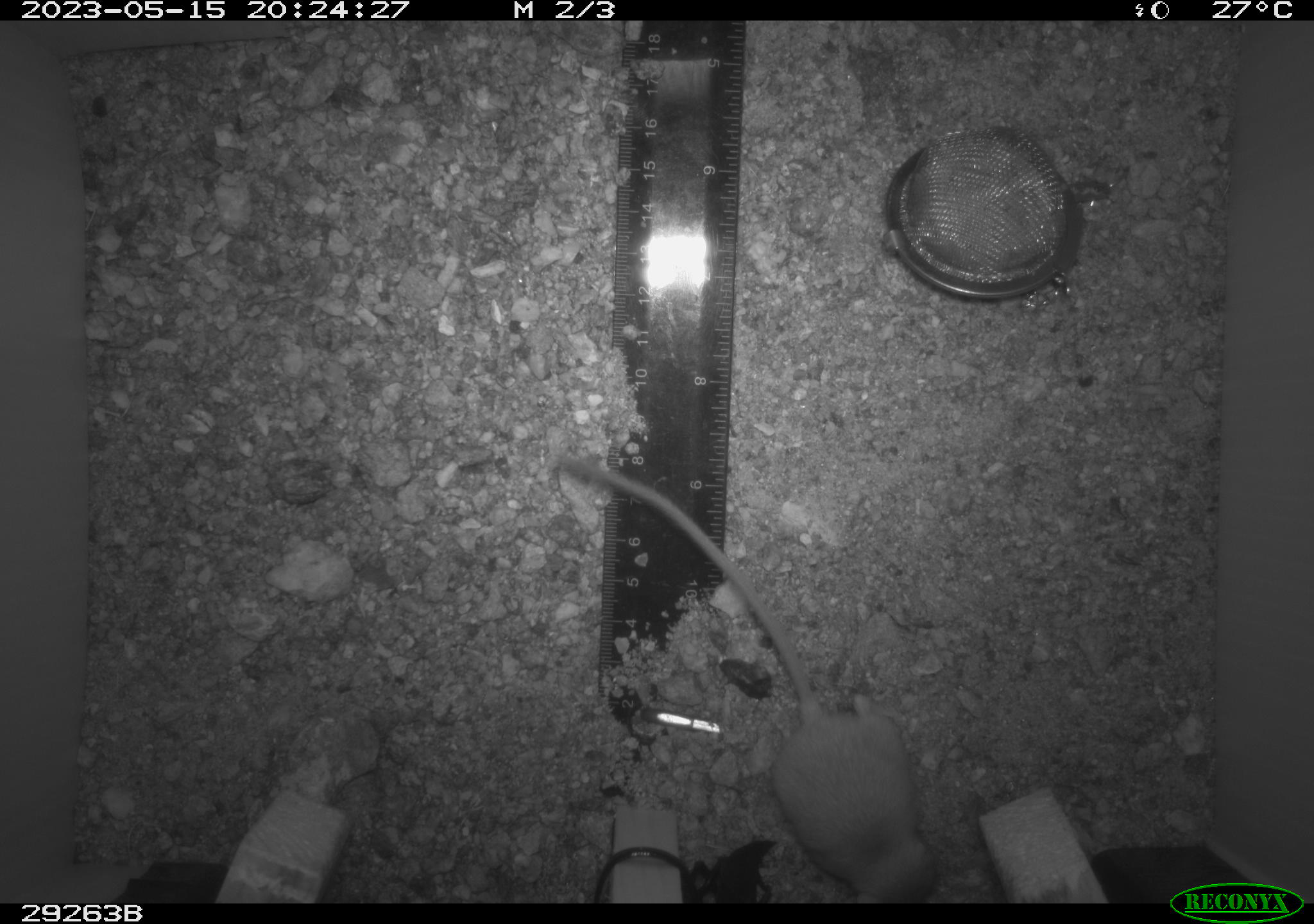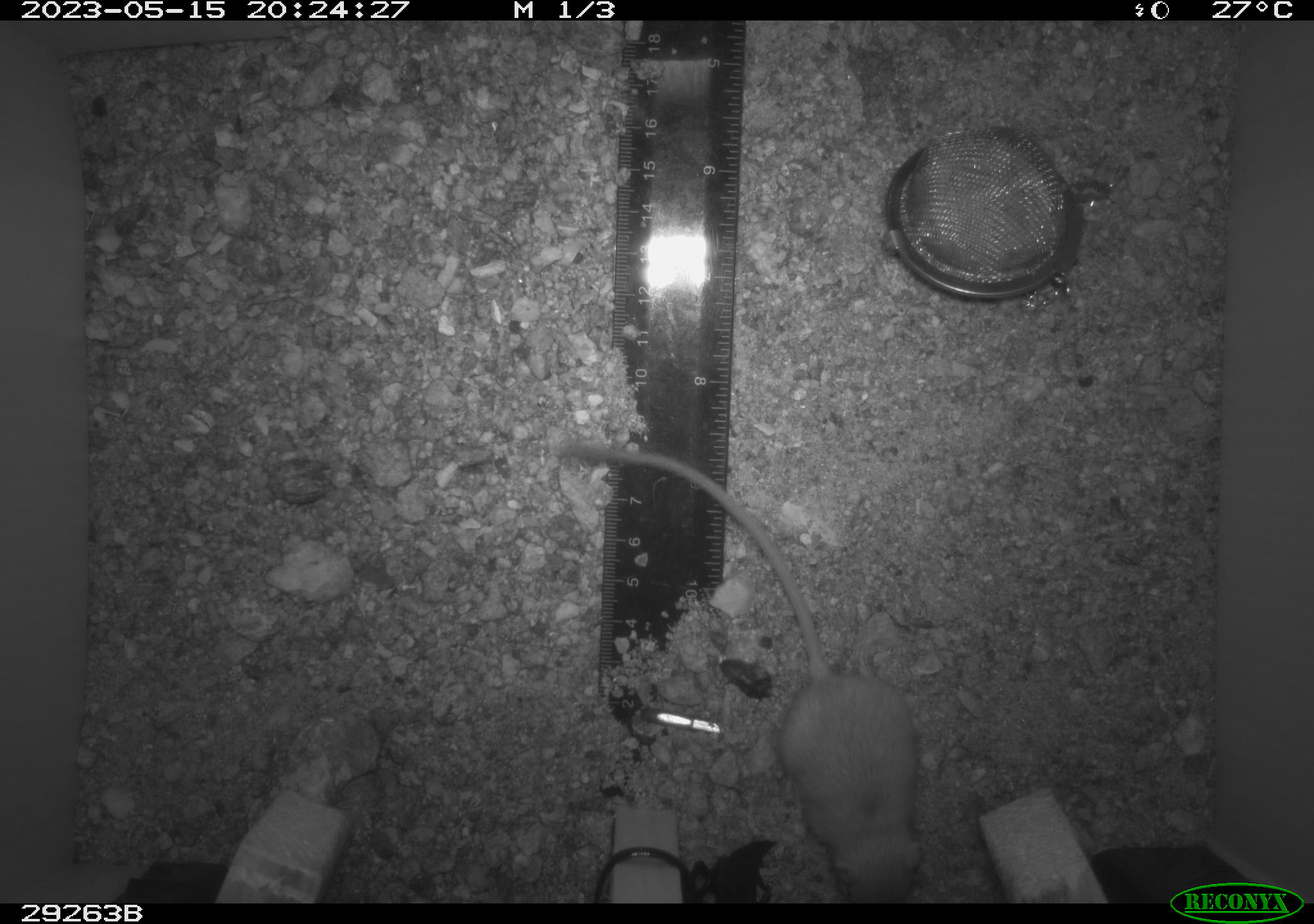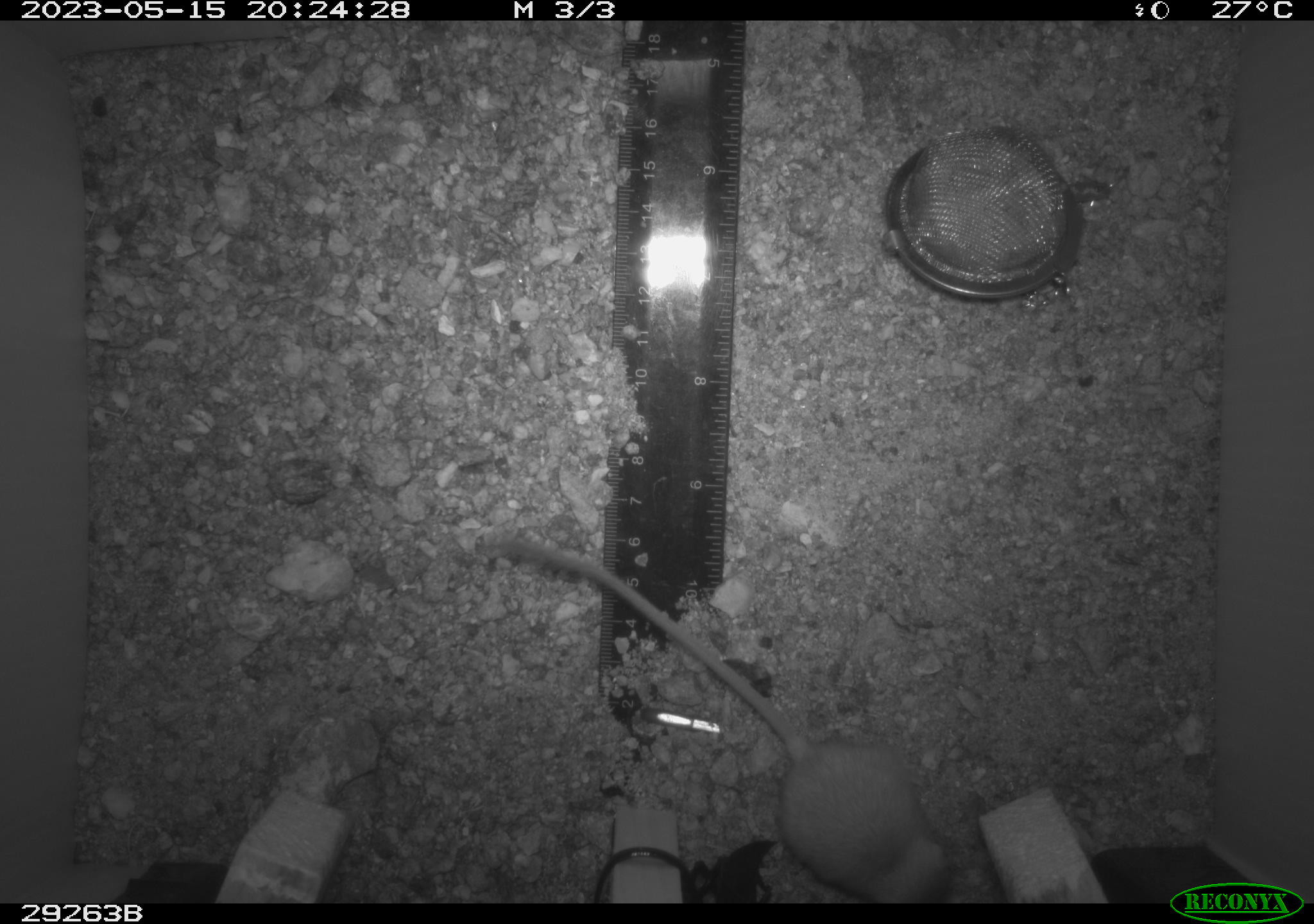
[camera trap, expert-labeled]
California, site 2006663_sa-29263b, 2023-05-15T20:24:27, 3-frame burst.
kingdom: Animalia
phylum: Chordata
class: Mammalia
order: Rodentia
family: Heteromyidae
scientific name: Heteromyidae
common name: kangaroo rats and pocket mice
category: heteromyidae family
Heteromyidae family (kangaroo rats and pocket mice) (Heteromyidae).